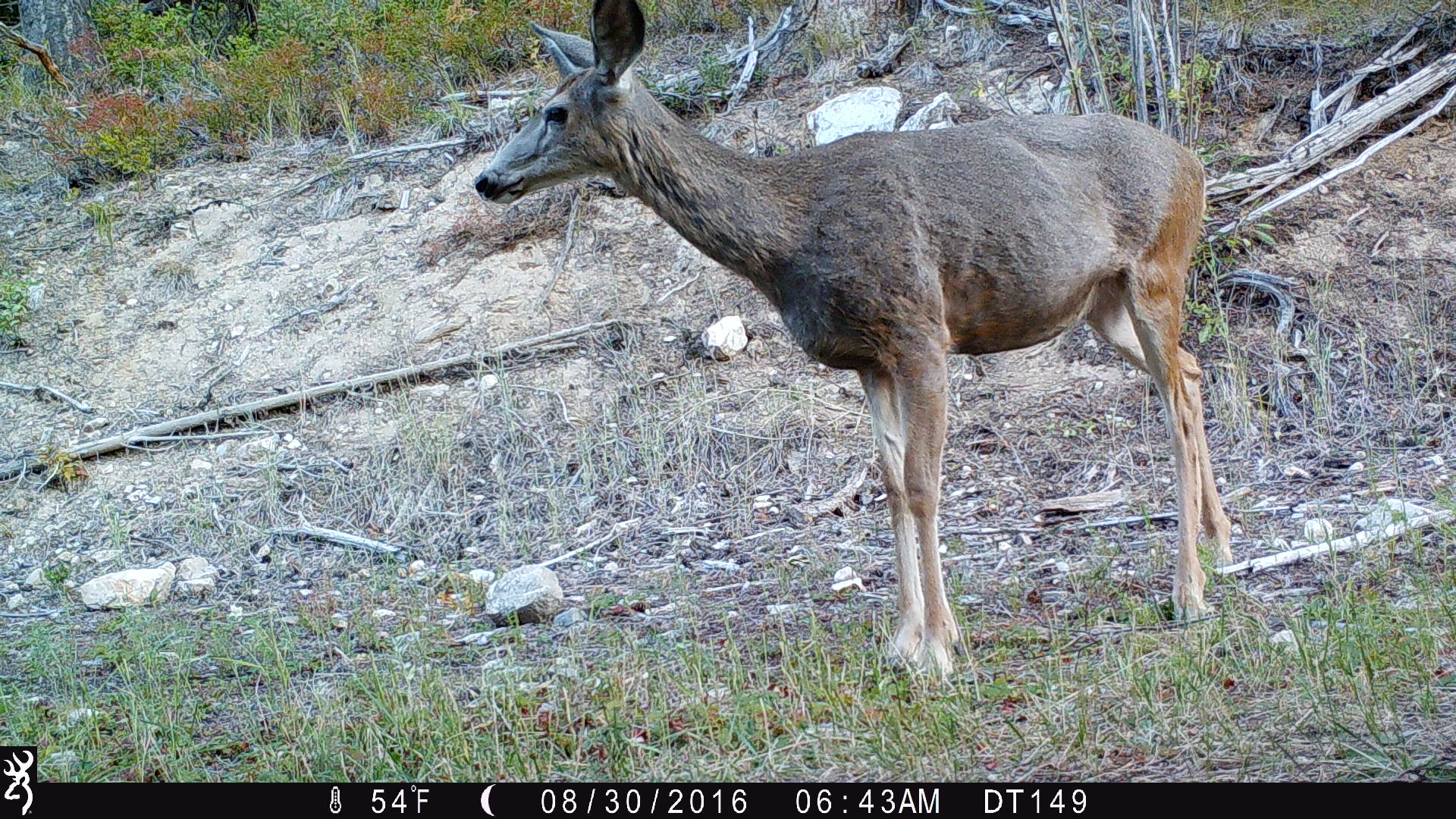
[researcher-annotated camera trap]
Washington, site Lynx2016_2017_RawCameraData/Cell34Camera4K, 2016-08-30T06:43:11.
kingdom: Animalia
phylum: Chordata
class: Mammalia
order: Artiodactyla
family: Cervidae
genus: Odocoileus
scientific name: Odocoileus hemionus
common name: mule deer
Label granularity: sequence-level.